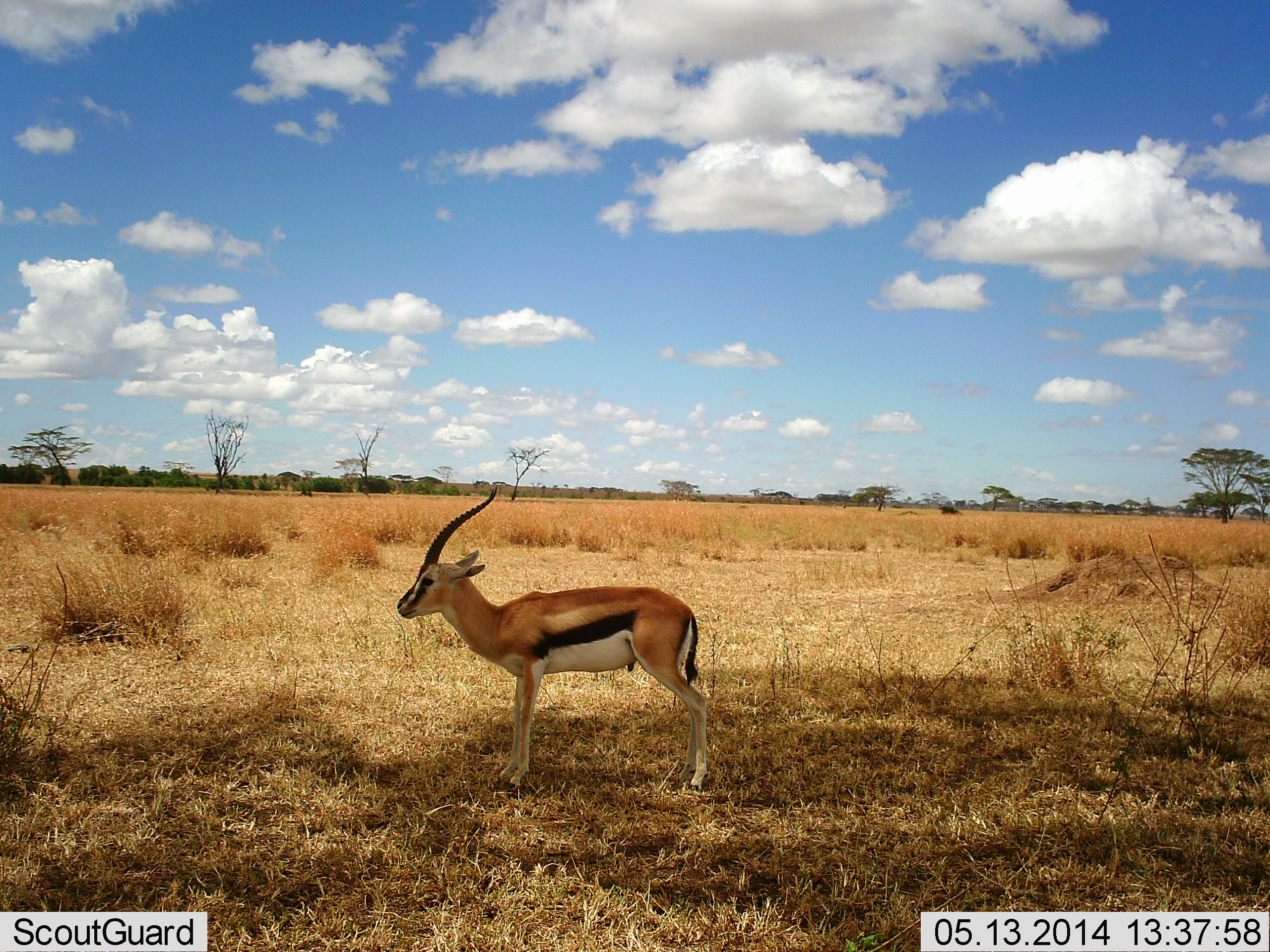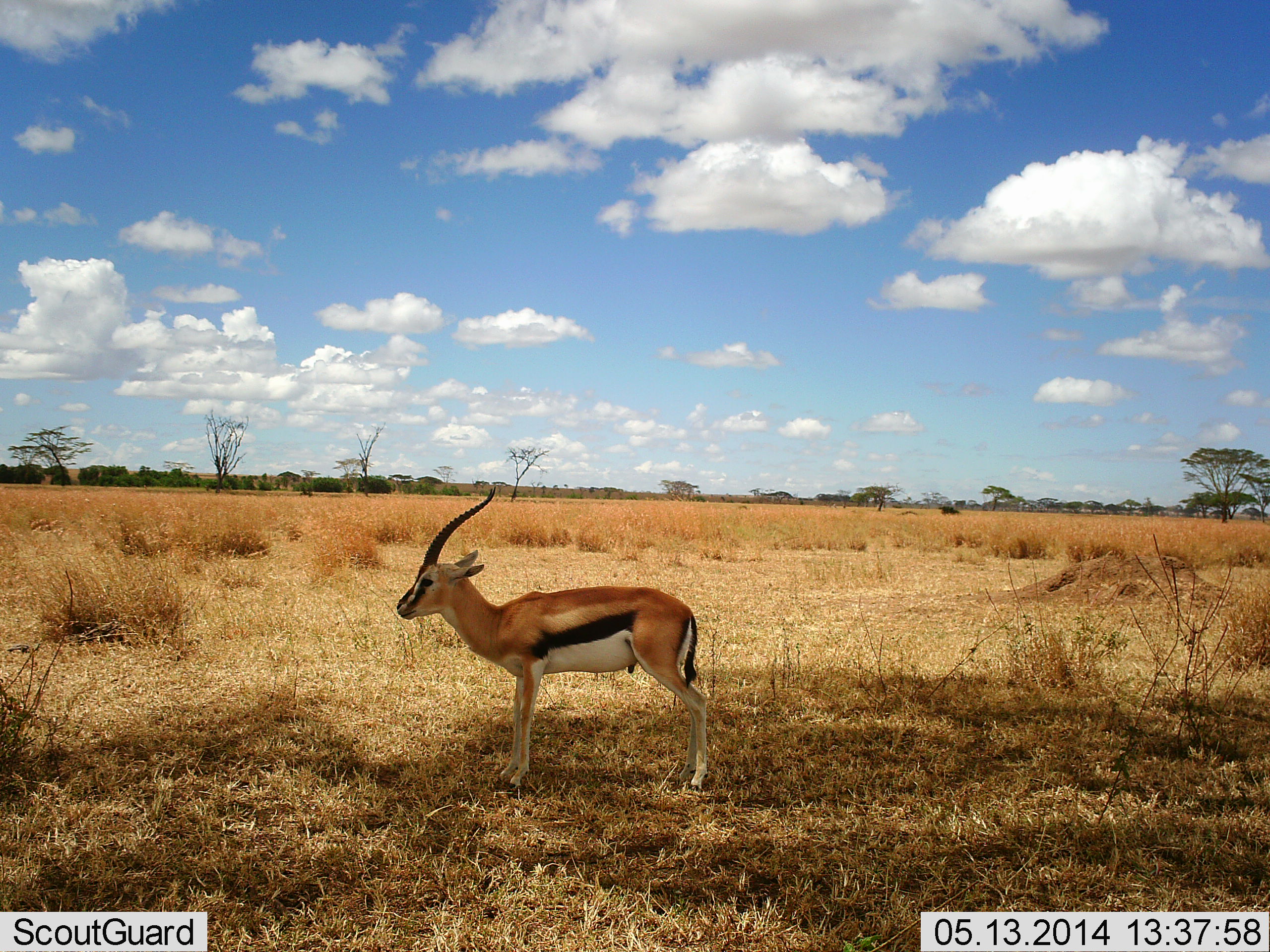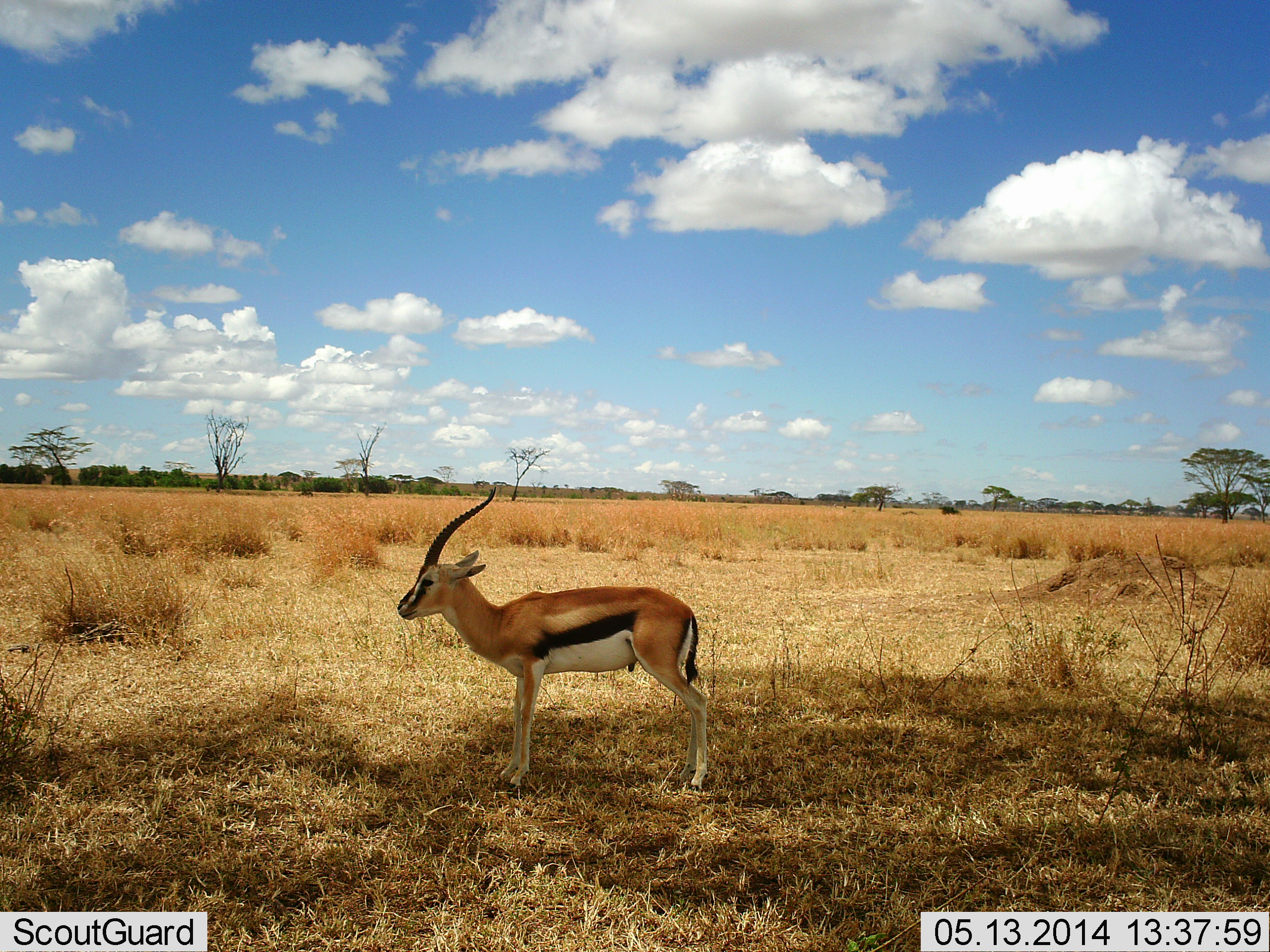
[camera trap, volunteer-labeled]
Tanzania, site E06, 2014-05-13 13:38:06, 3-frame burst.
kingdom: Animalia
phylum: Chordata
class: Mammalia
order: Artiodactyla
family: Bovidae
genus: Eudorcas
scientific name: Eudorcas thomsonii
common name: thomson's gazelle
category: gazellethomsons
Gazellethomsons (thomson's gazelle) (Eudorcas thomsonii), count 1. Behavior (volunteer vote fractions): standing 100%, resting 0%, moving 0%, interacting 0%. Young present (vote fraction): 0%. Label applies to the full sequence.